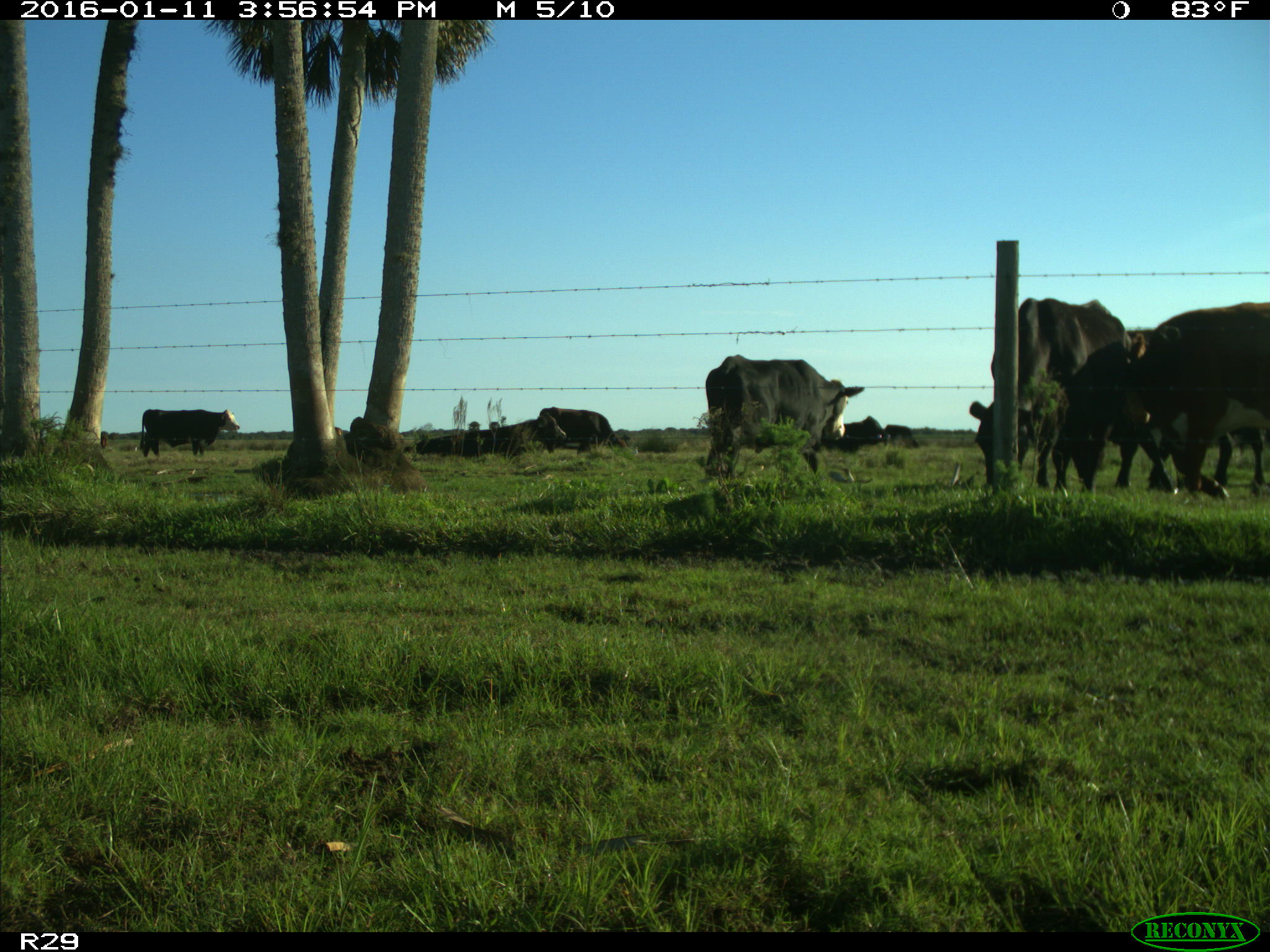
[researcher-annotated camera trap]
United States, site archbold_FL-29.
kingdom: Animalia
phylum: Chordata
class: Mammalia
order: Artiodactyla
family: Bovidae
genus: Bos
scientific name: Bos taurus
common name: domestic cow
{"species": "Bos taurus (domestic cow)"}